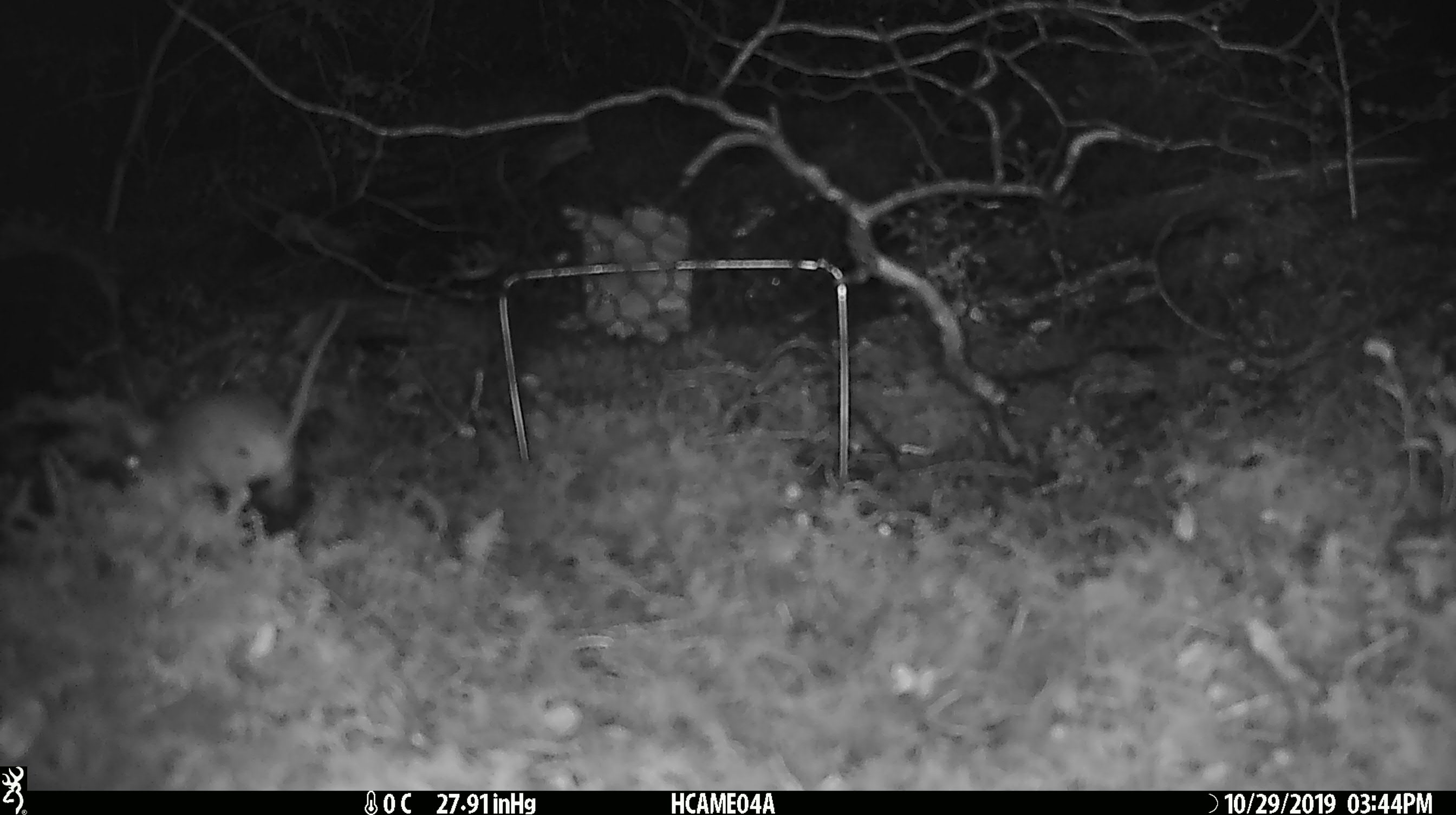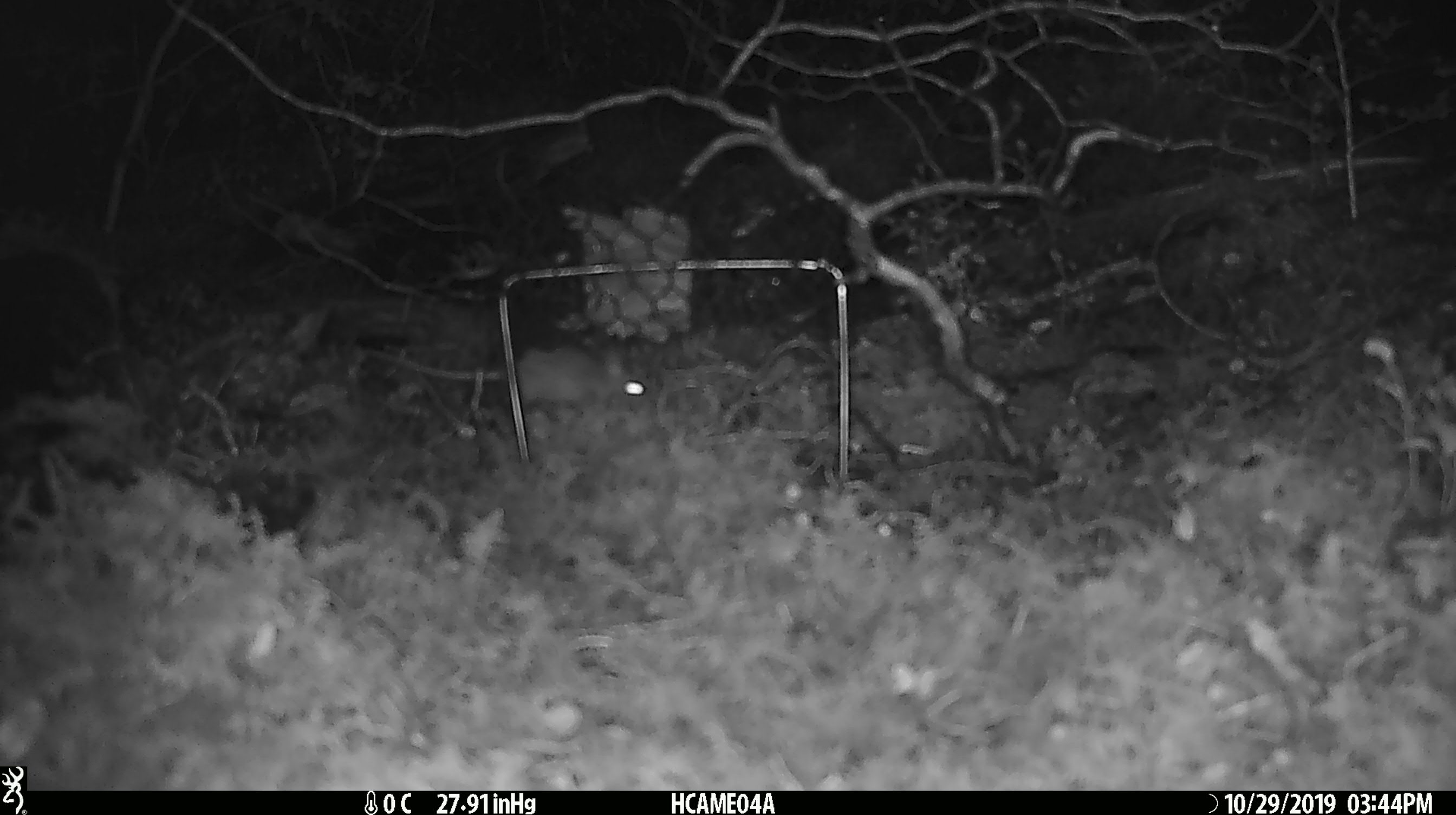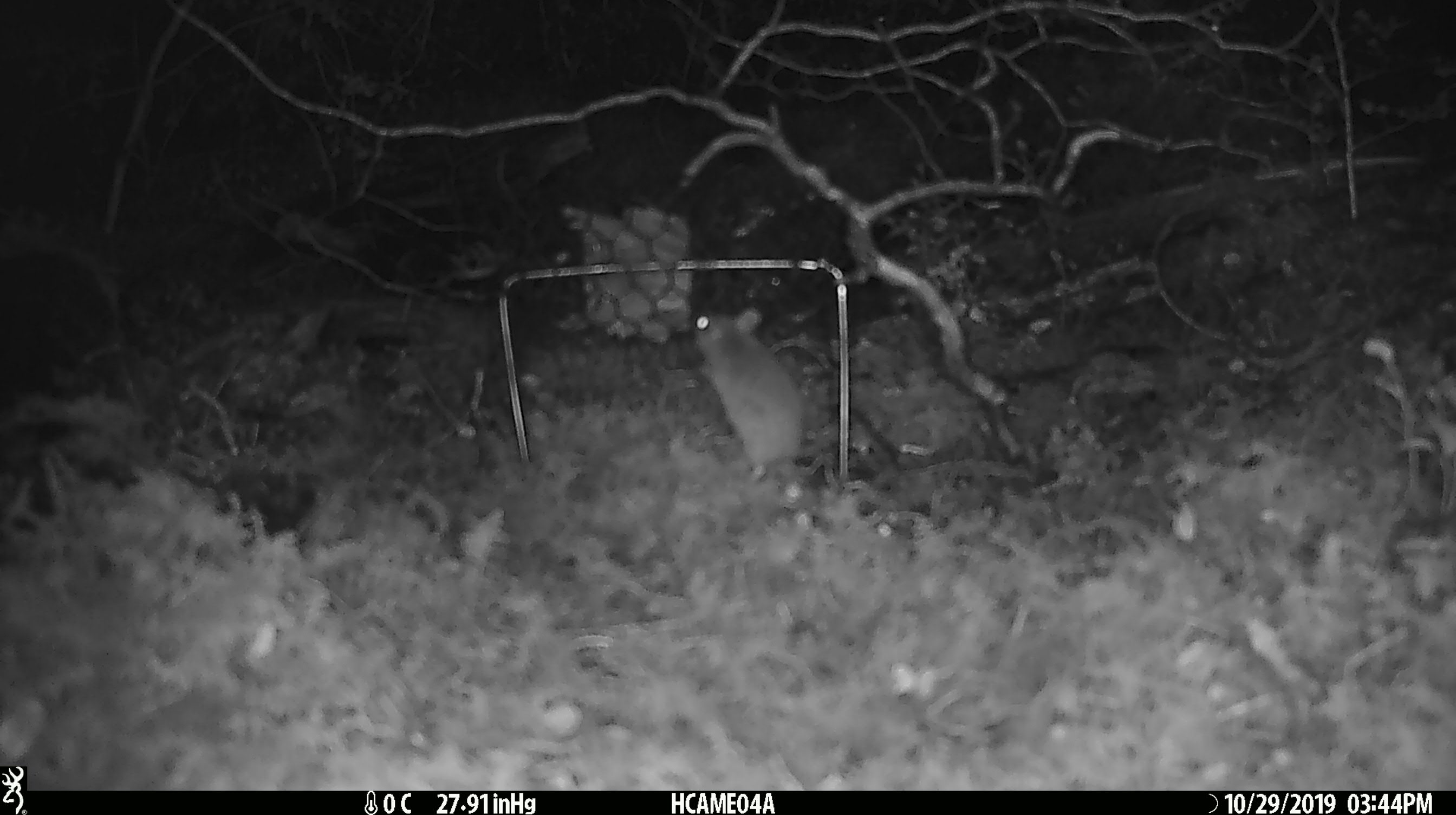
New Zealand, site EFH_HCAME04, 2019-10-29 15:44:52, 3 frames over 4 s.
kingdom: Animalia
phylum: Chordata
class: Mammalia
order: Rodentia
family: Muridae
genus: Mus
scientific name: Mus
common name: mouse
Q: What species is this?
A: Mouse (Mus).